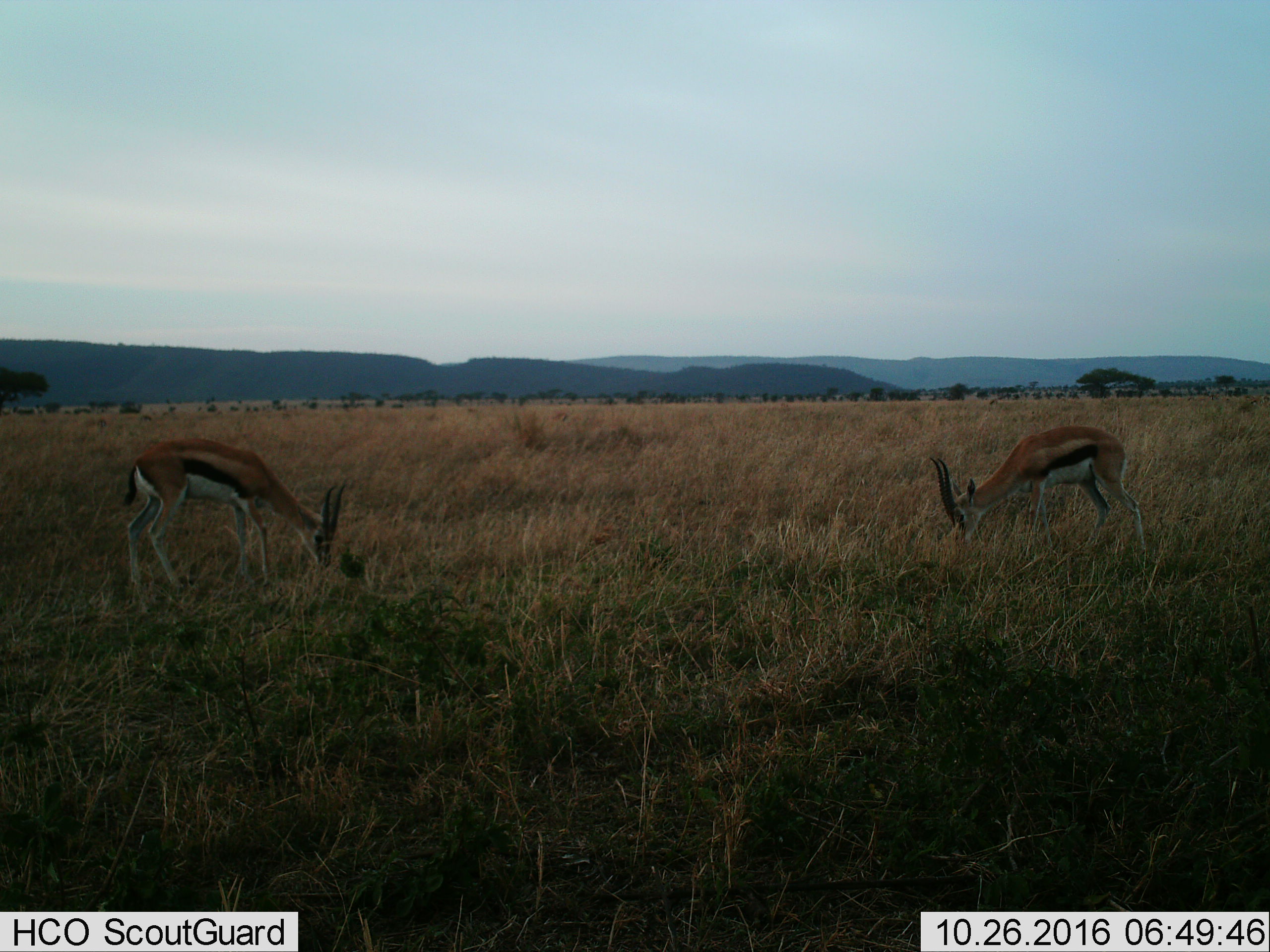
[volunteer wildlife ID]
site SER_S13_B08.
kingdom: Animalia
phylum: Chordata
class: Mammalia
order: Artiodactyla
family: Bovidae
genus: Eudorcas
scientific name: Eudorcas thomsonii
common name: thomson's gazelle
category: gazellethomsons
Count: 2.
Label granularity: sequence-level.